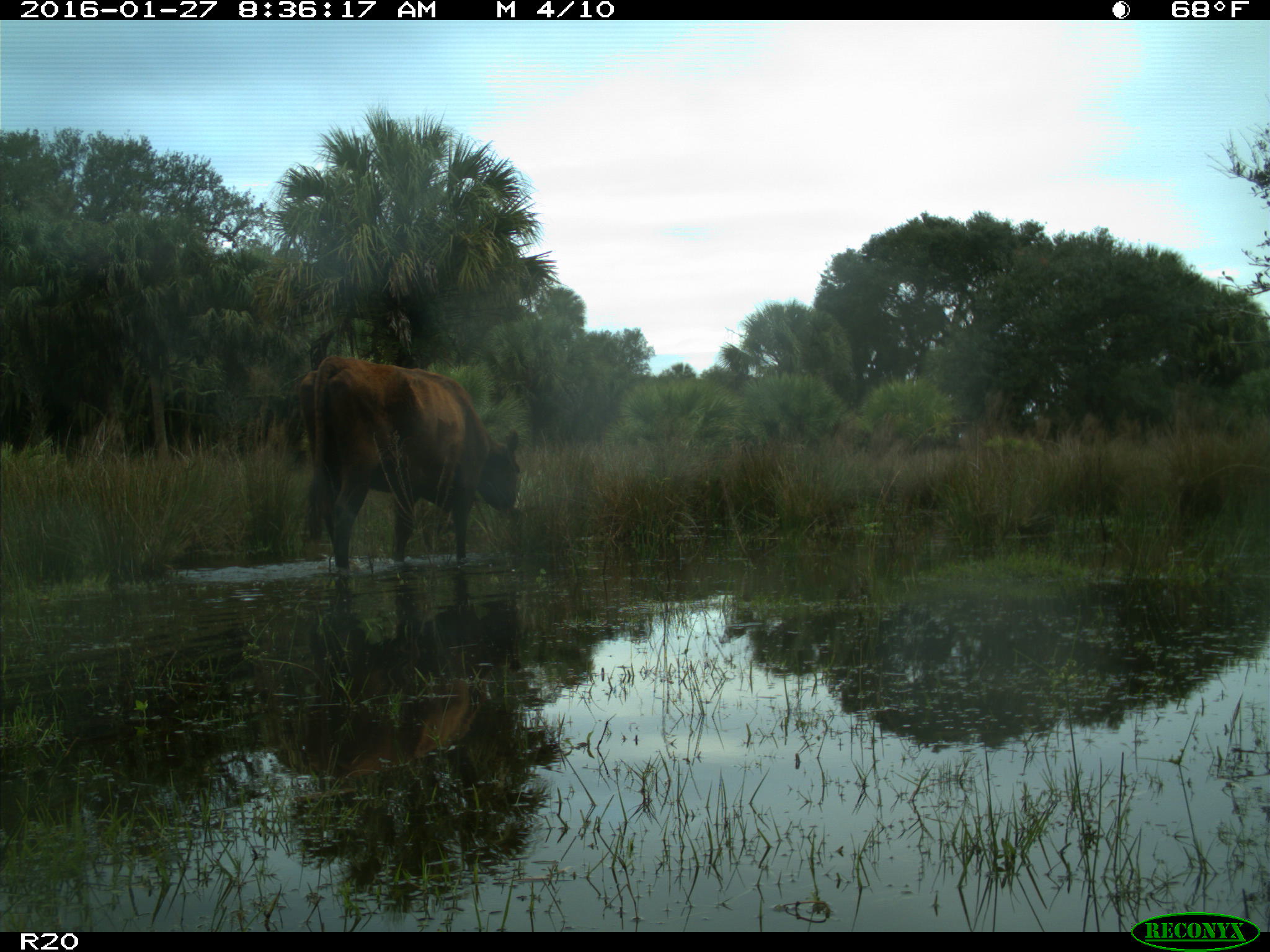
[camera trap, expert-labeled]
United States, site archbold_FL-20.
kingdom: Animalia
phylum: Chordata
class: Mammalia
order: Artiodactyla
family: Bovidae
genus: Bos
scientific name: Bos taurus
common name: domestic cow